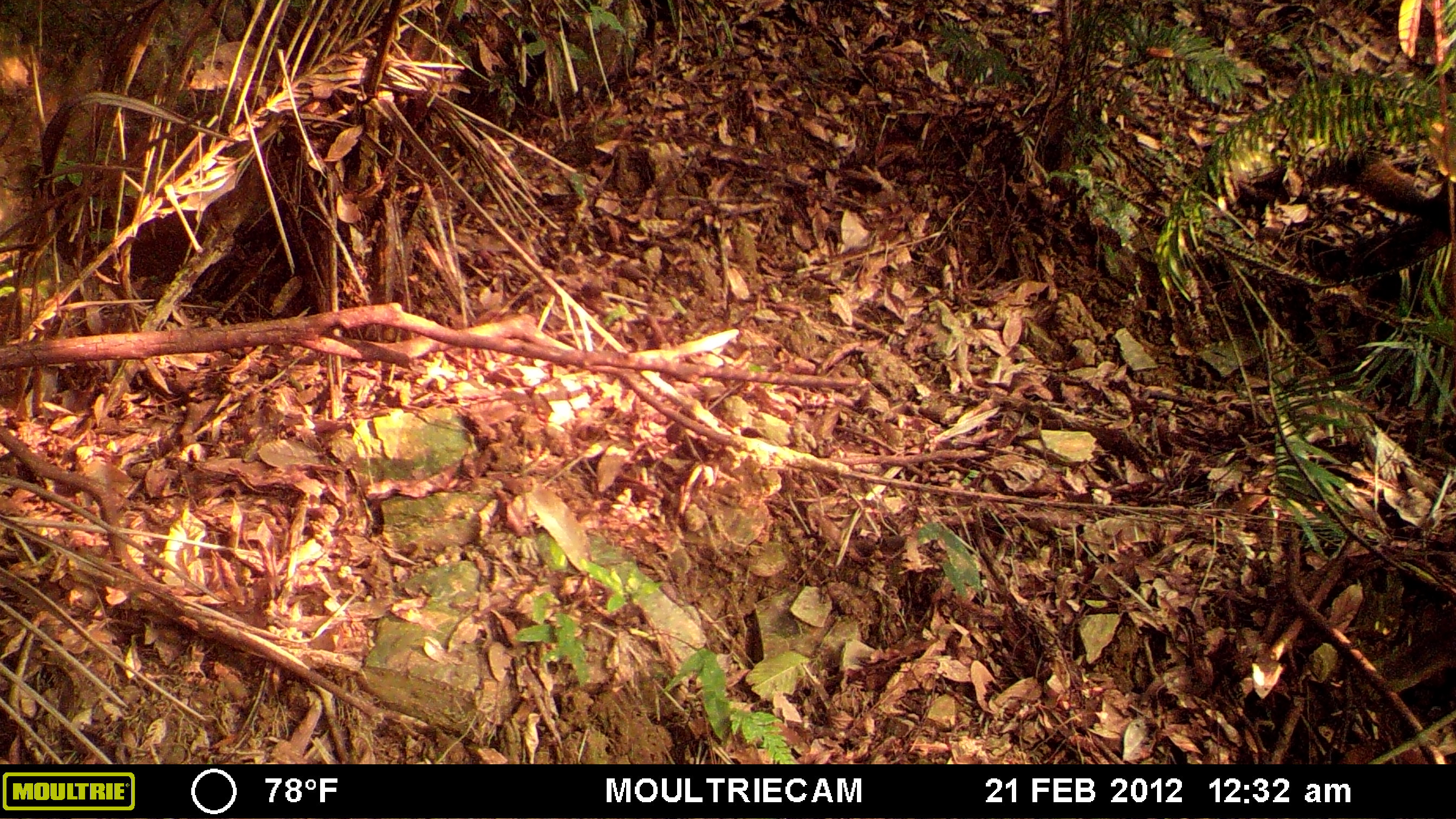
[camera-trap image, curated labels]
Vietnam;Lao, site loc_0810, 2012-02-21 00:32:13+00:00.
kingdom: Animalia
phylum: Chordata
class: Mammalia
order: Rodentia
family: Sciuridae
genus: Sciurus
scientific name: Sciurus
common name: squirrel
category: unidentified squirrel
Unidentified squirrel (squirrel) (Sciurus). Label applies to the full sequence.